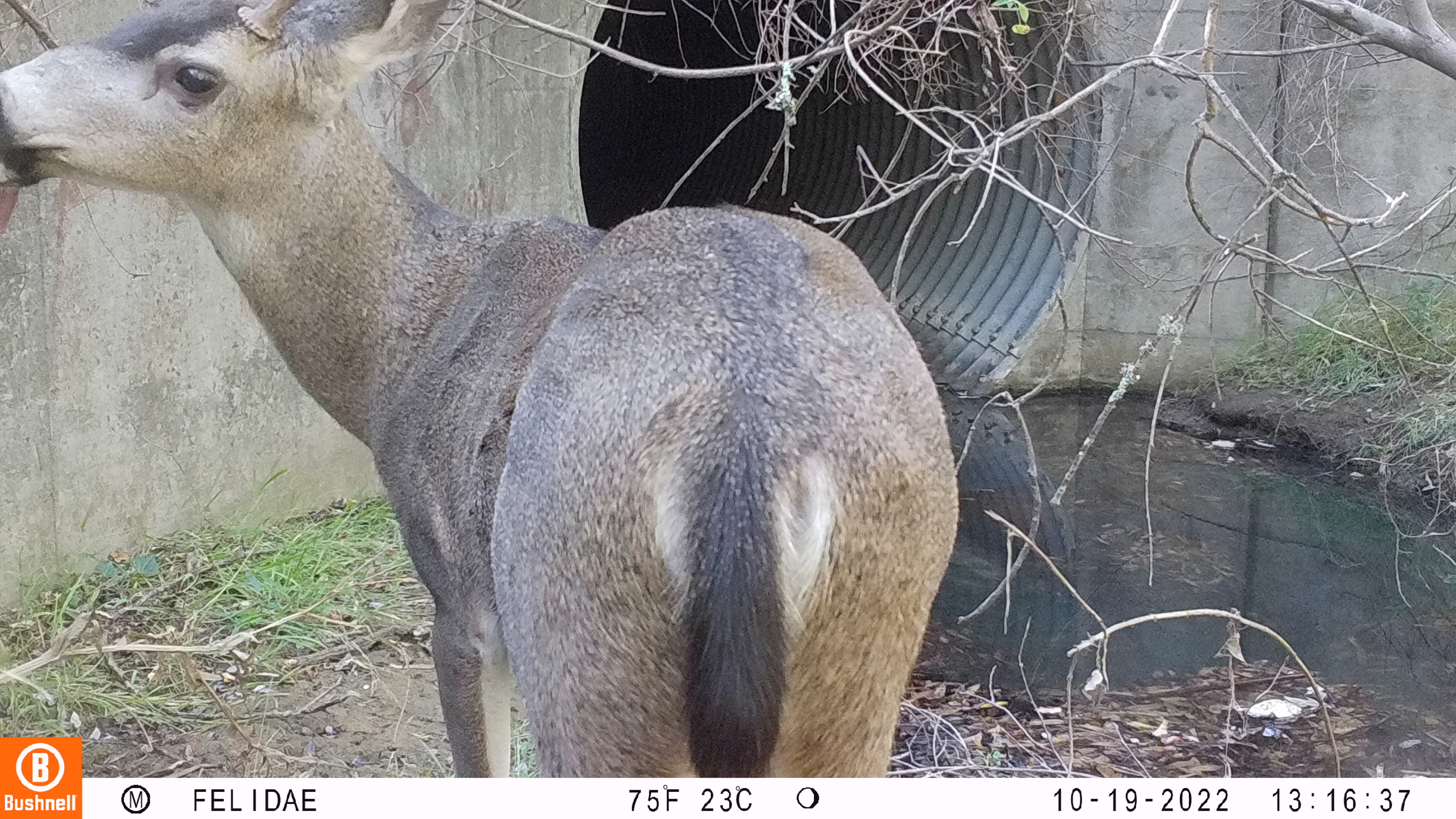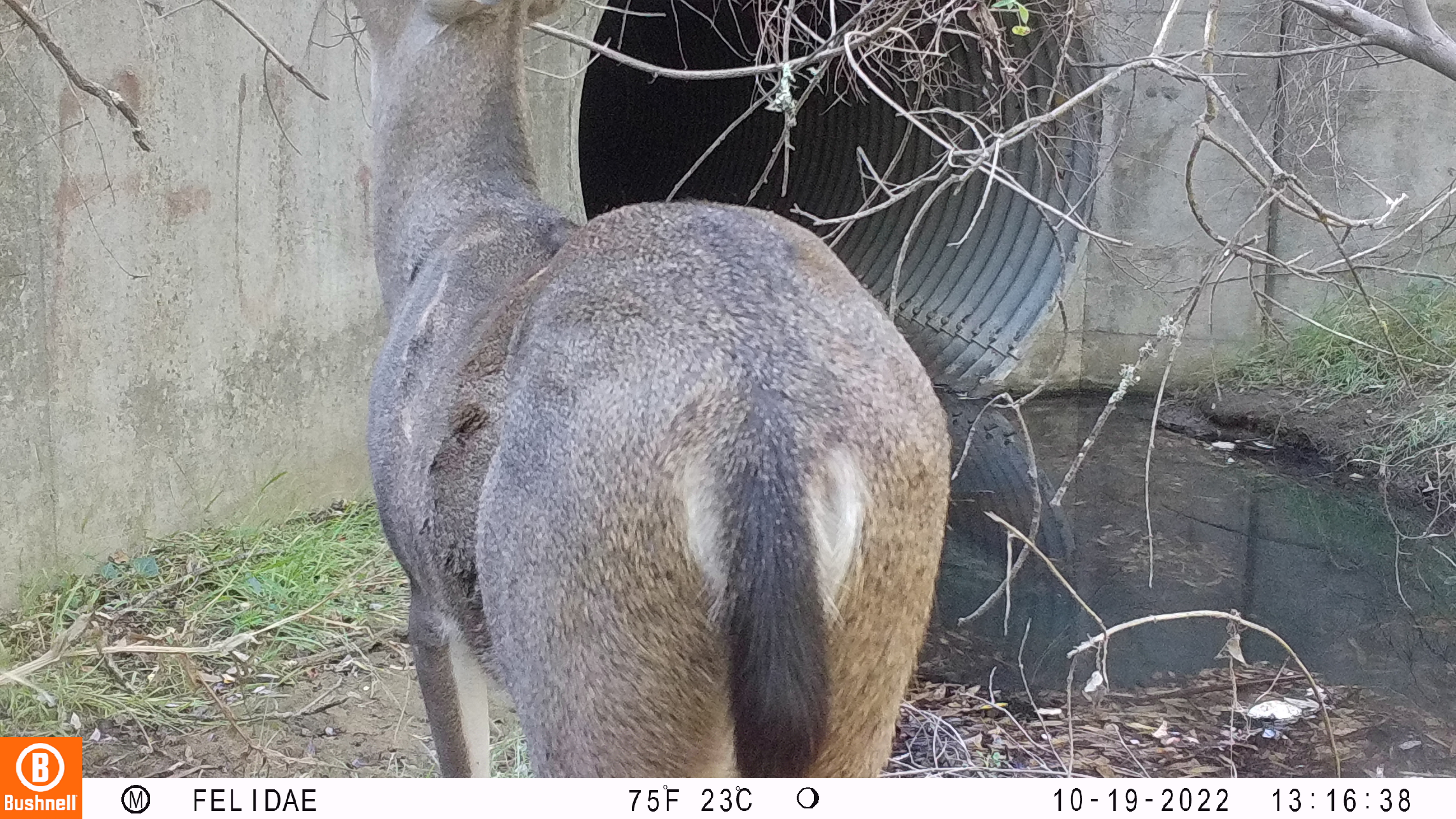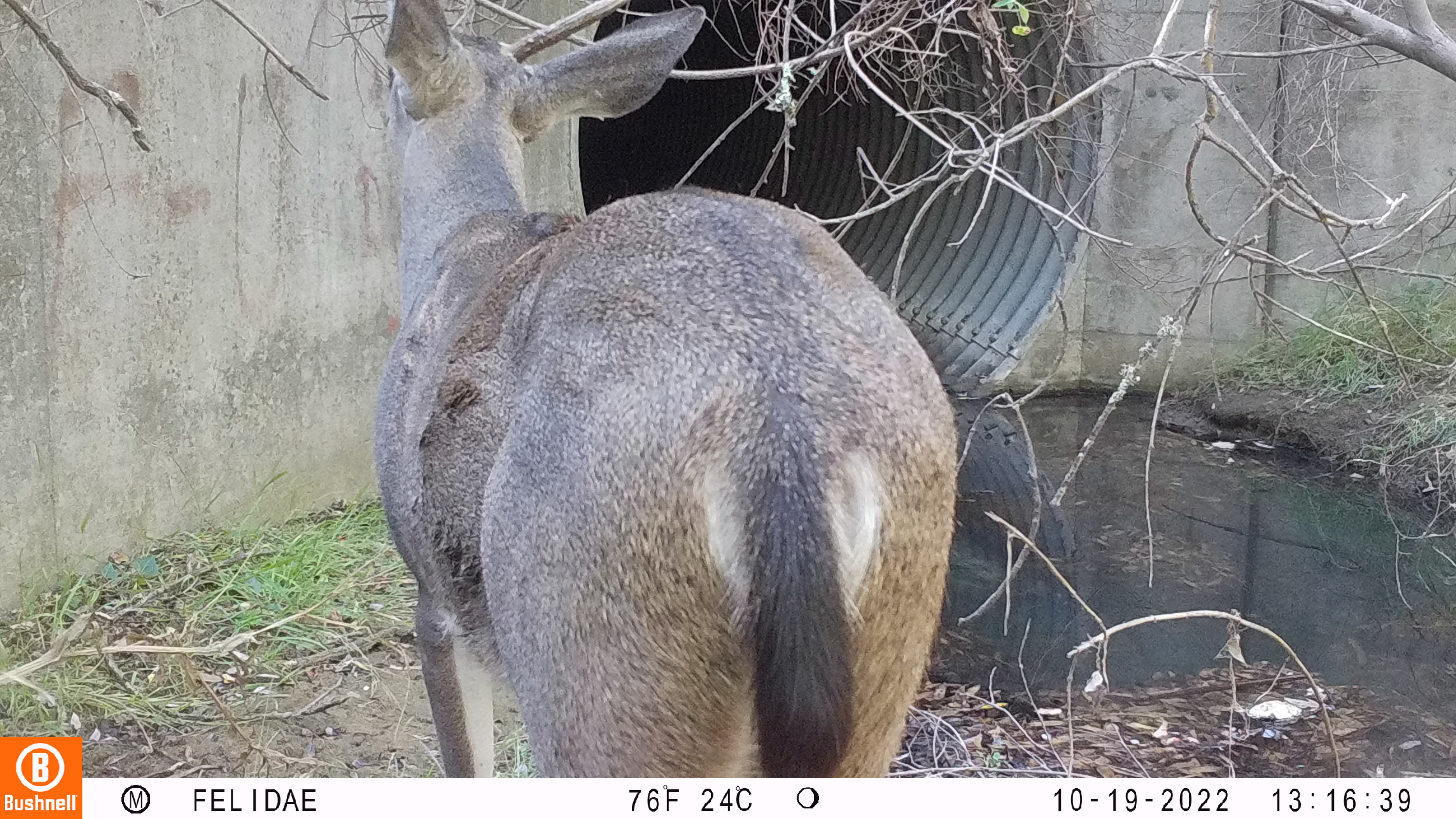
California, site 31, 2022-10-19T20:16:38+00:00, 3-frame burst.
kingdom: Animalia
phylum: Chordata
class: Mammalia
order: Artiodactyla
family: Cervidae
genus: Odocoileus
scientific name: Odocoileus hemionus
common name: mule deer